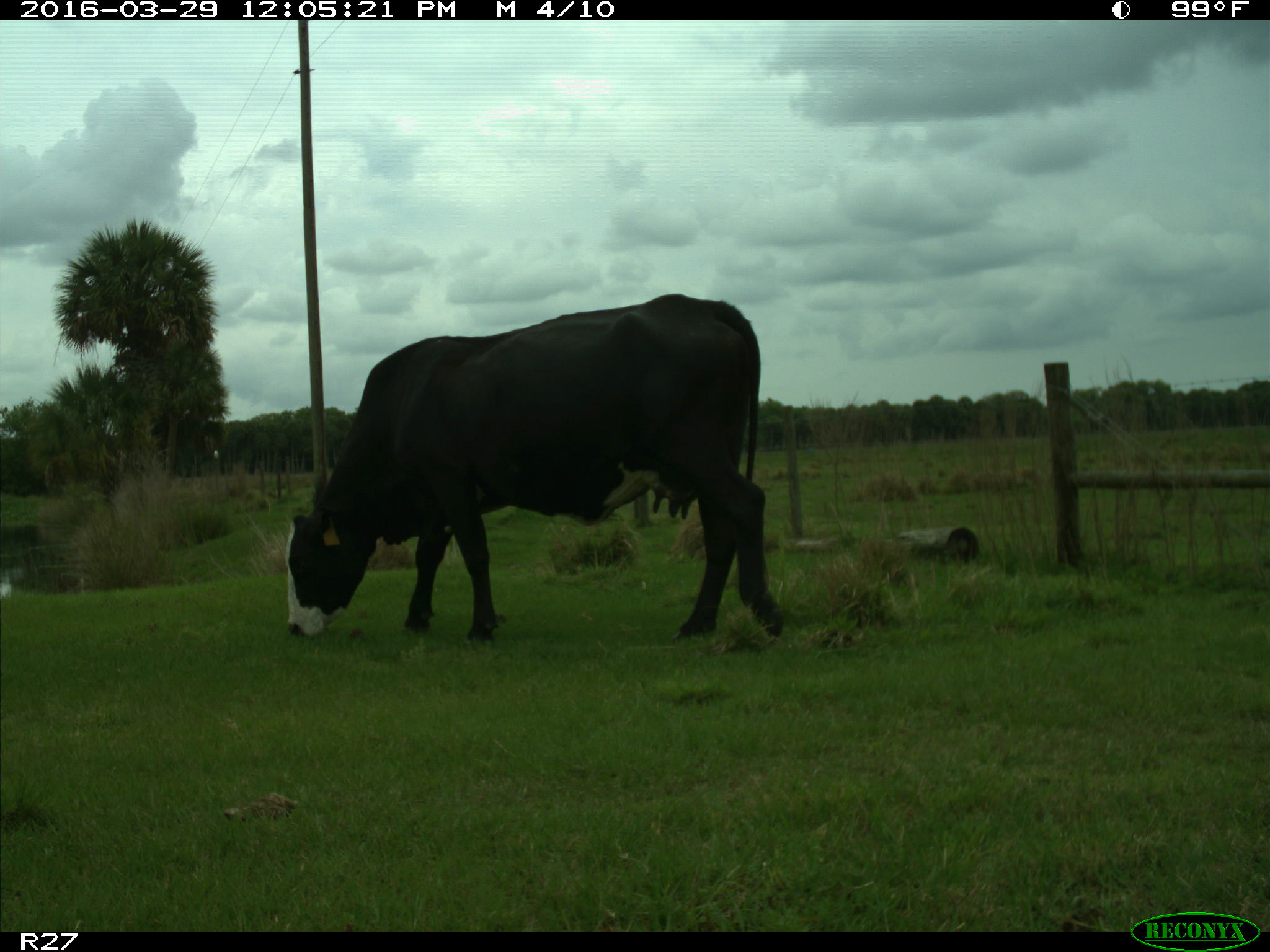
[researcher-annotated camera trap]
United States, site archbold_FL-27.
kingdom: Animalia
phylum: Chordata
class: Mammalia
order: Artiodactyla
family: Bovidae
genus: Bos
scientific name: Bos taurus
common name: domestic cow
Bos taurus (domestic cow).